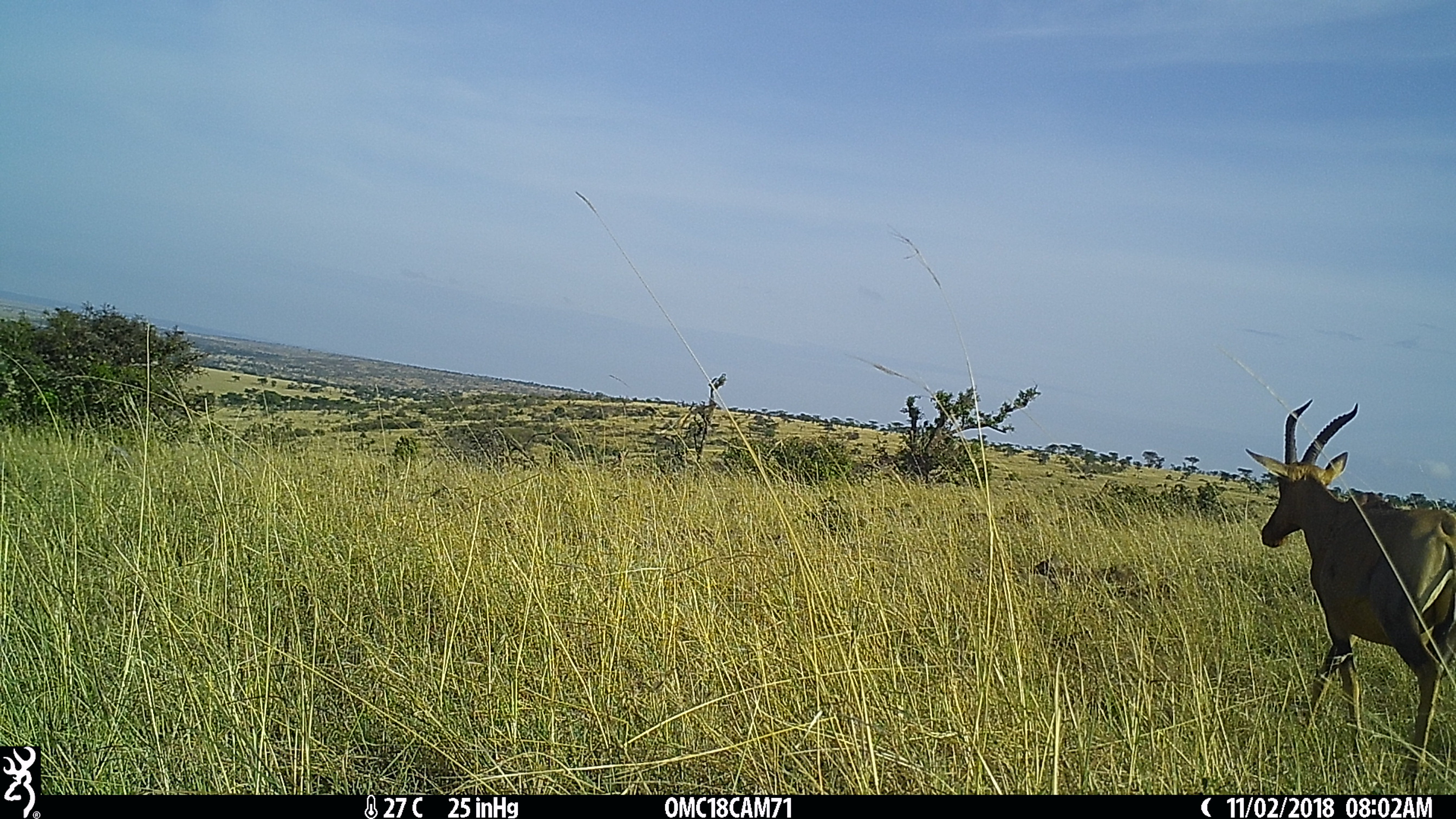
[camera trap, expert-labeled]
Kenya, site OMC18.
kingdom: Animalia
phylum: Chordata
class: Mammalia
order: Artiodactyla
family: Bovidae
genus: Damaliscus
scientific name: Damaliscus lunatus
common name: topi